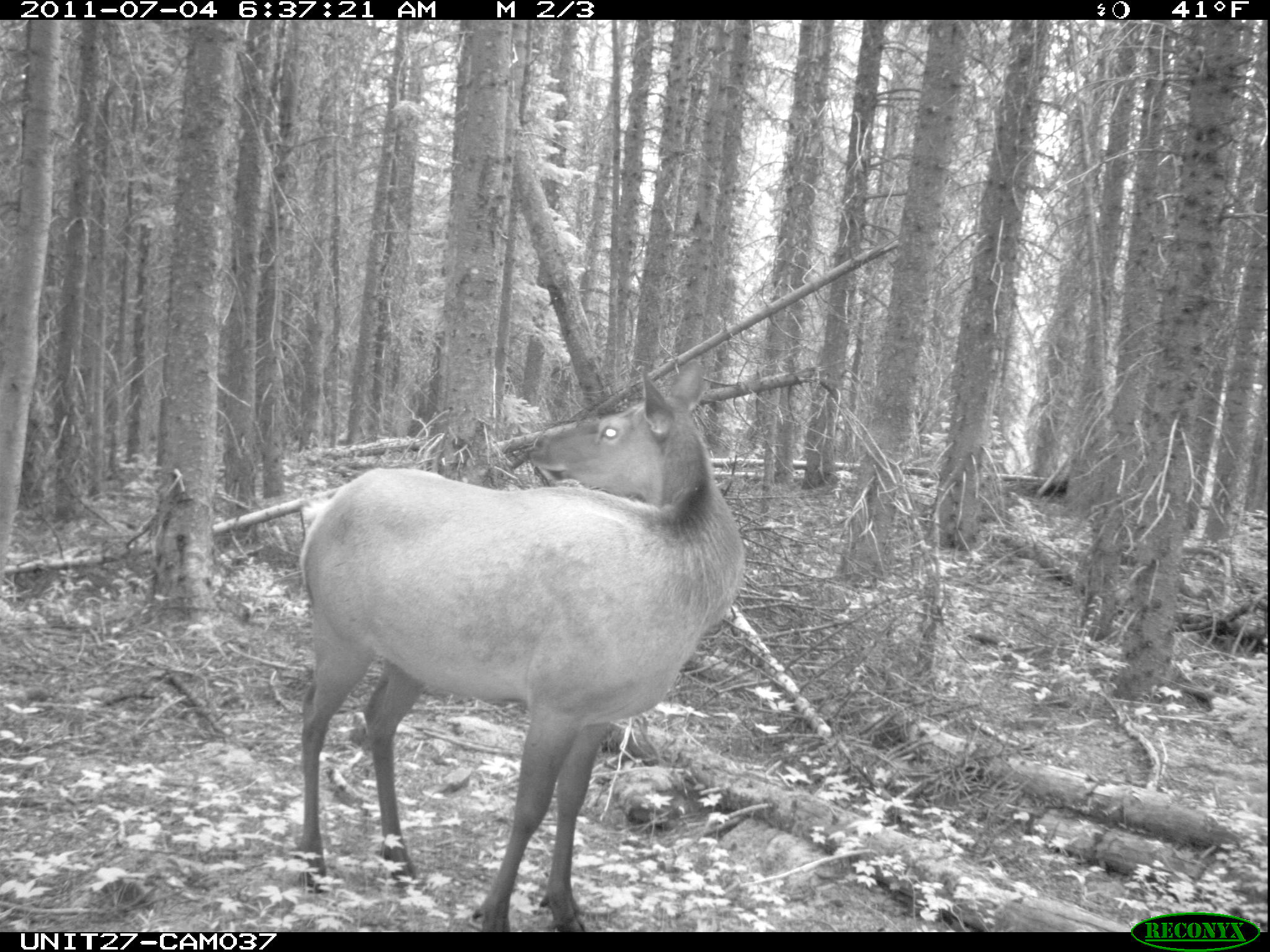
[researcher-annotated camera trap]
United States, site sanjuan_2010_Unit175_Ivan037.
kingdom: Animalia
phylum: Chordata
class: Mammalia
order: Artiodactyla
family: Cervidae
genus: Cervus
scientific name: Cervus elaphus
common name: red deer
Cervus elaphus (red deer).